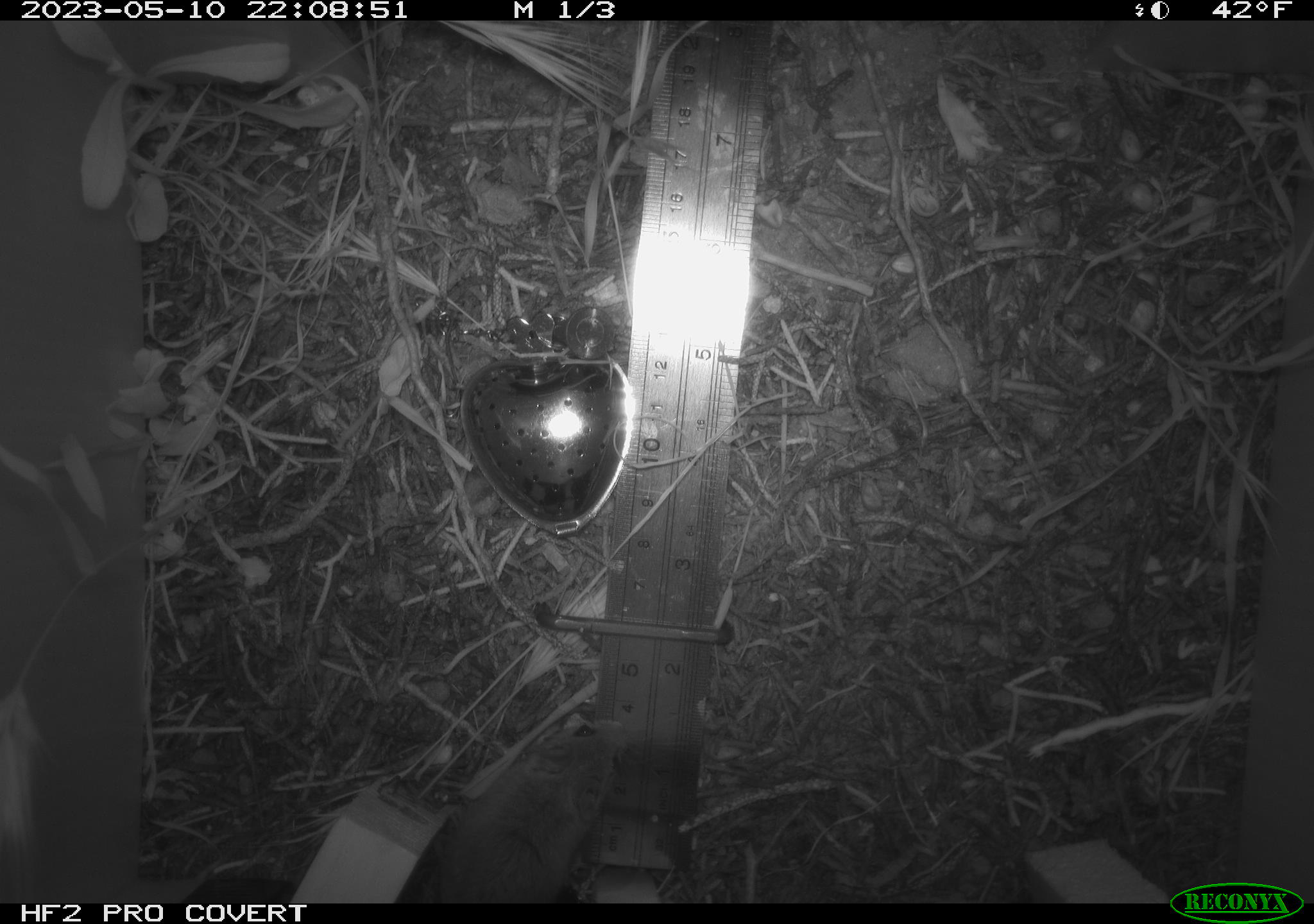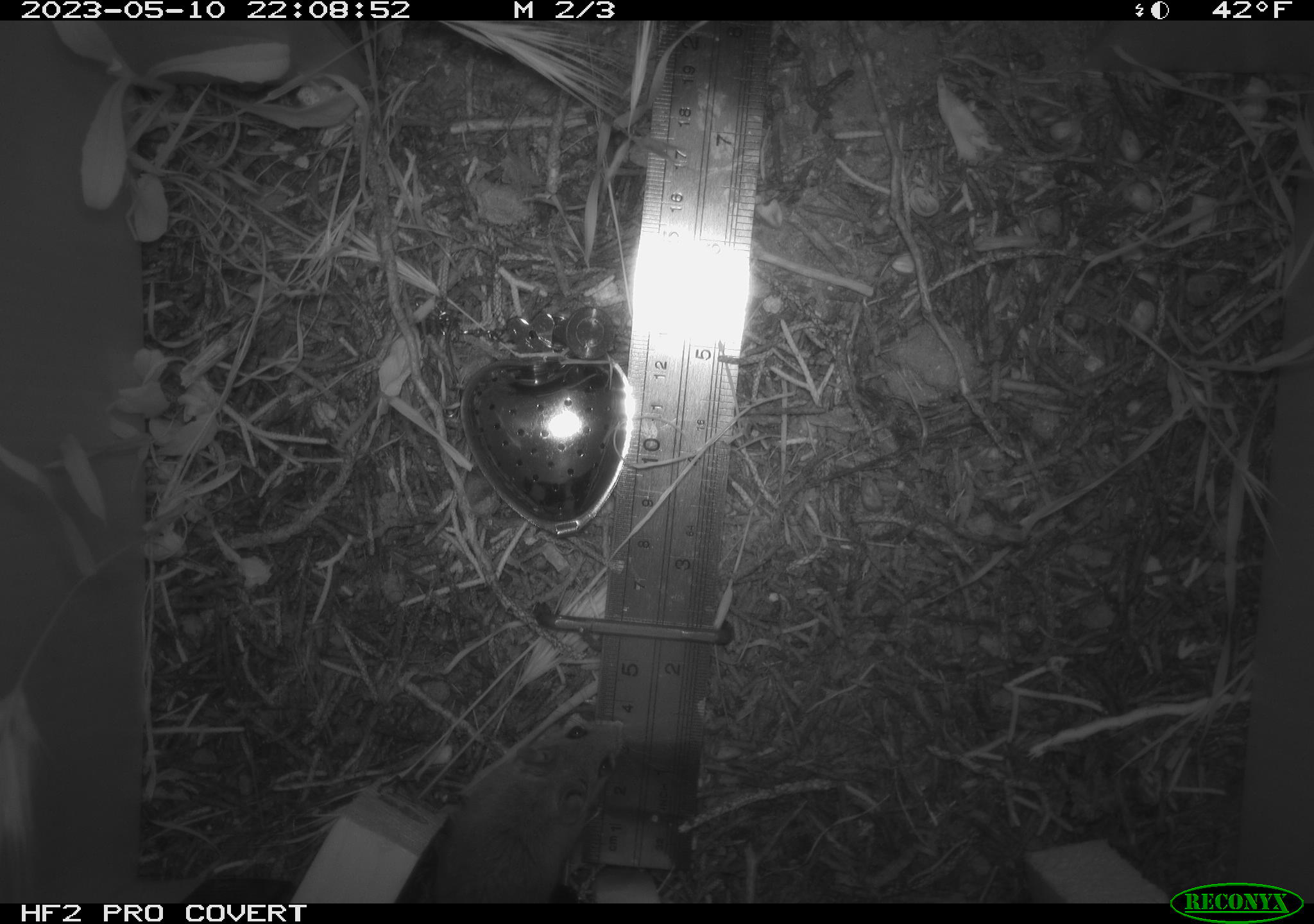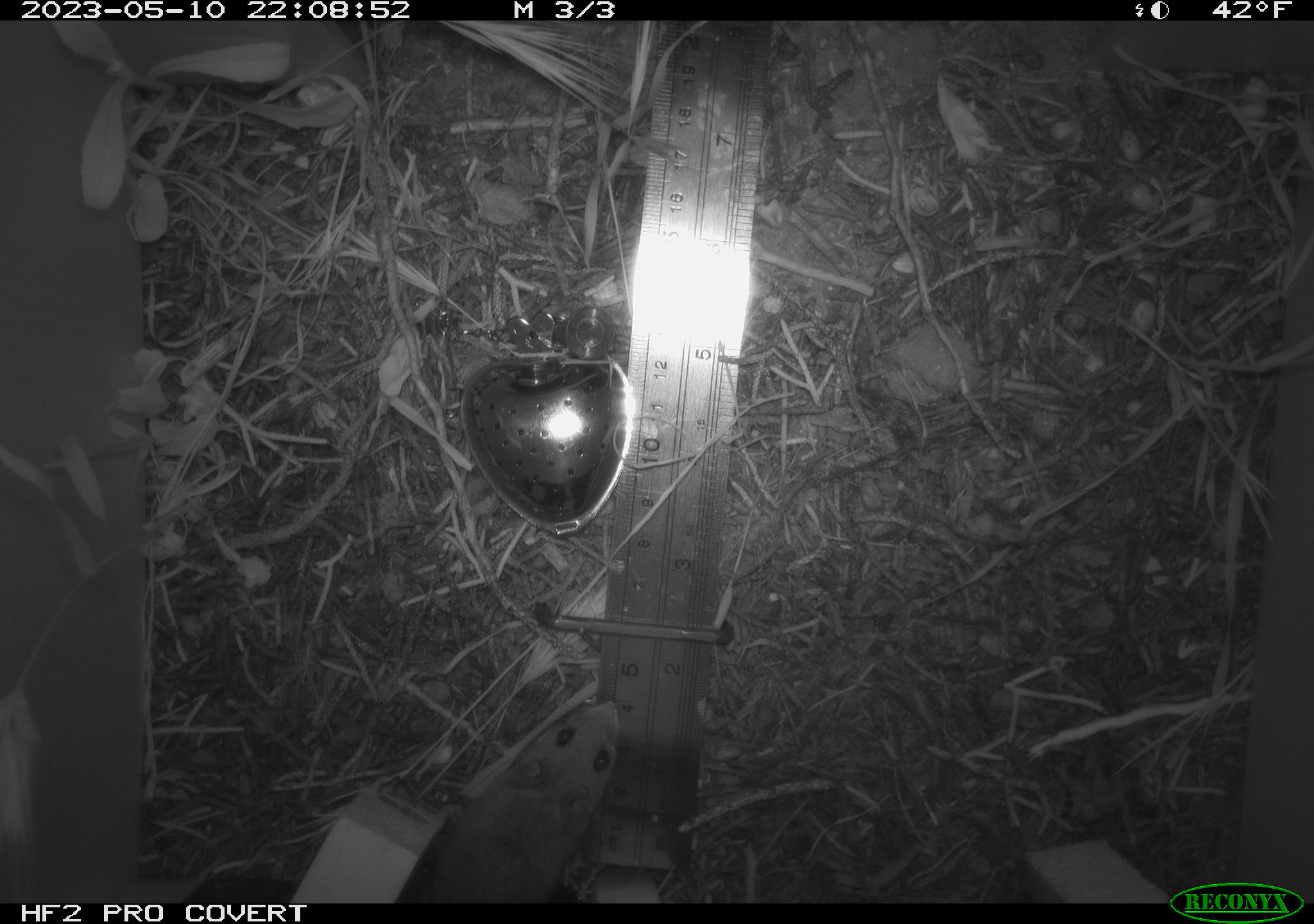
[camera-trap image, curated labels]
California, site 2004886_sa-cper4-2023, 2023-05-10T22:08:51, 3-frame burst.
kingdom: Animalia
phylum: Chordata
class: Mammalia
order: Rodentia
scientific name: Rodentia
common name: mouse species